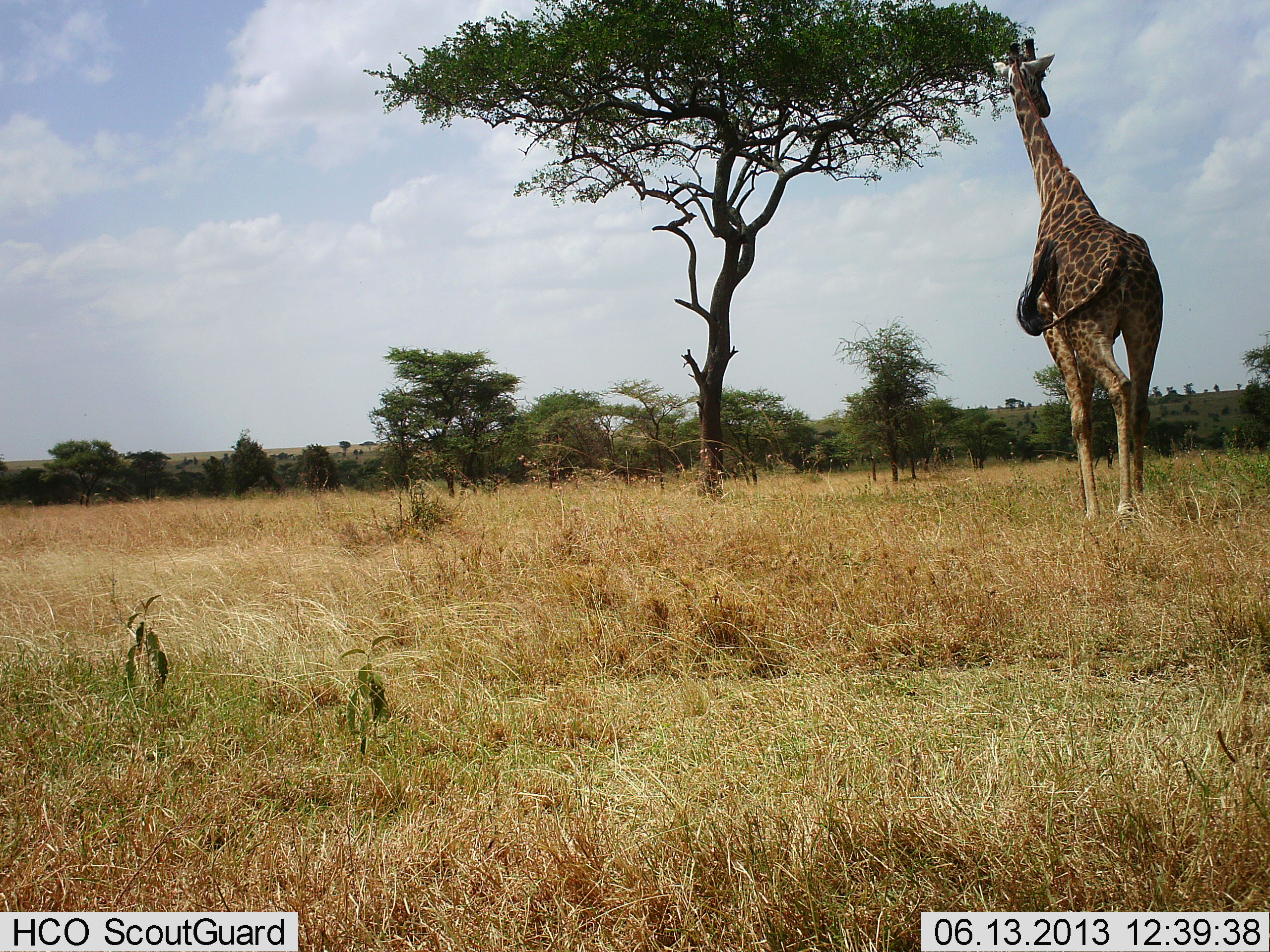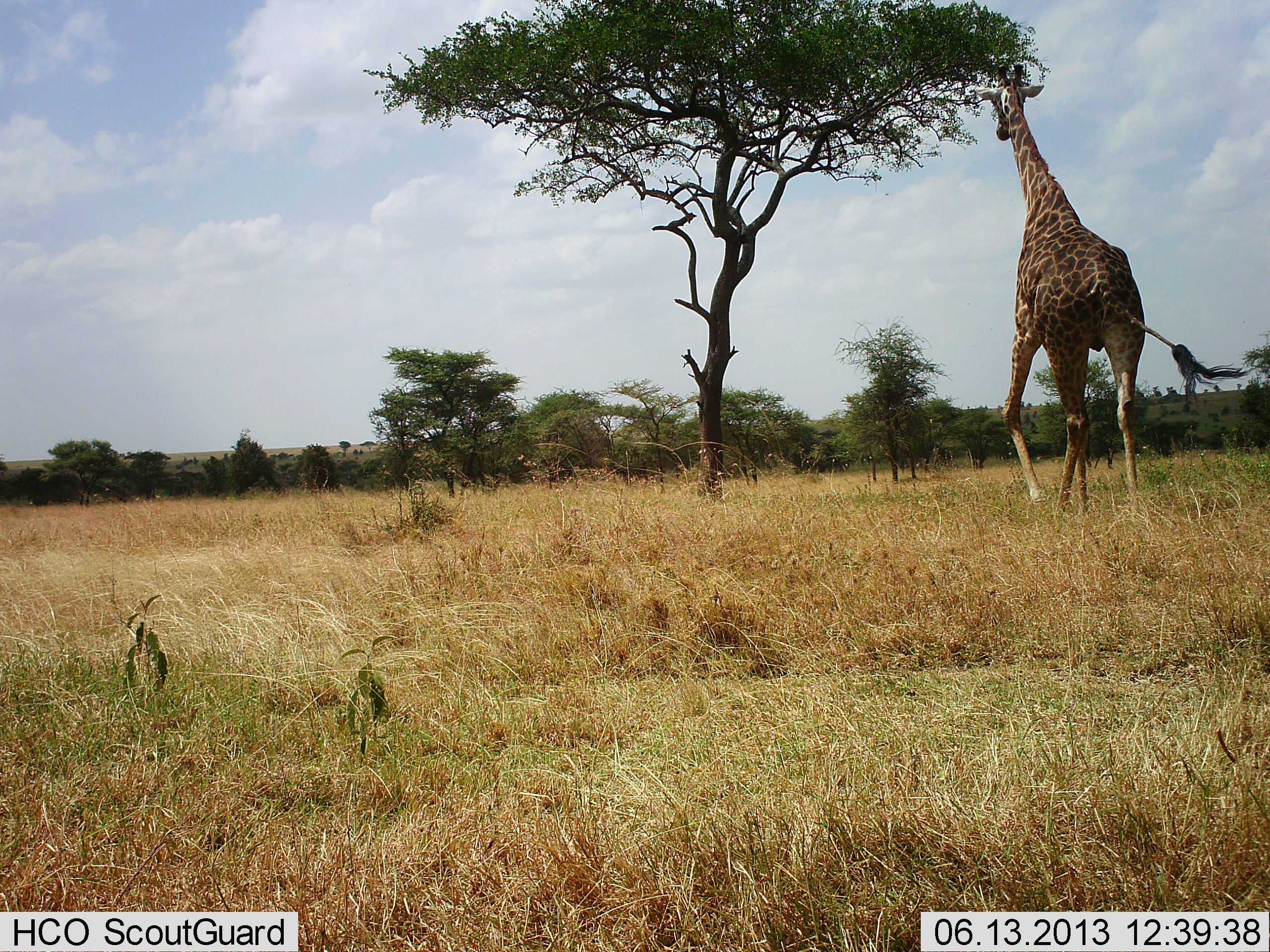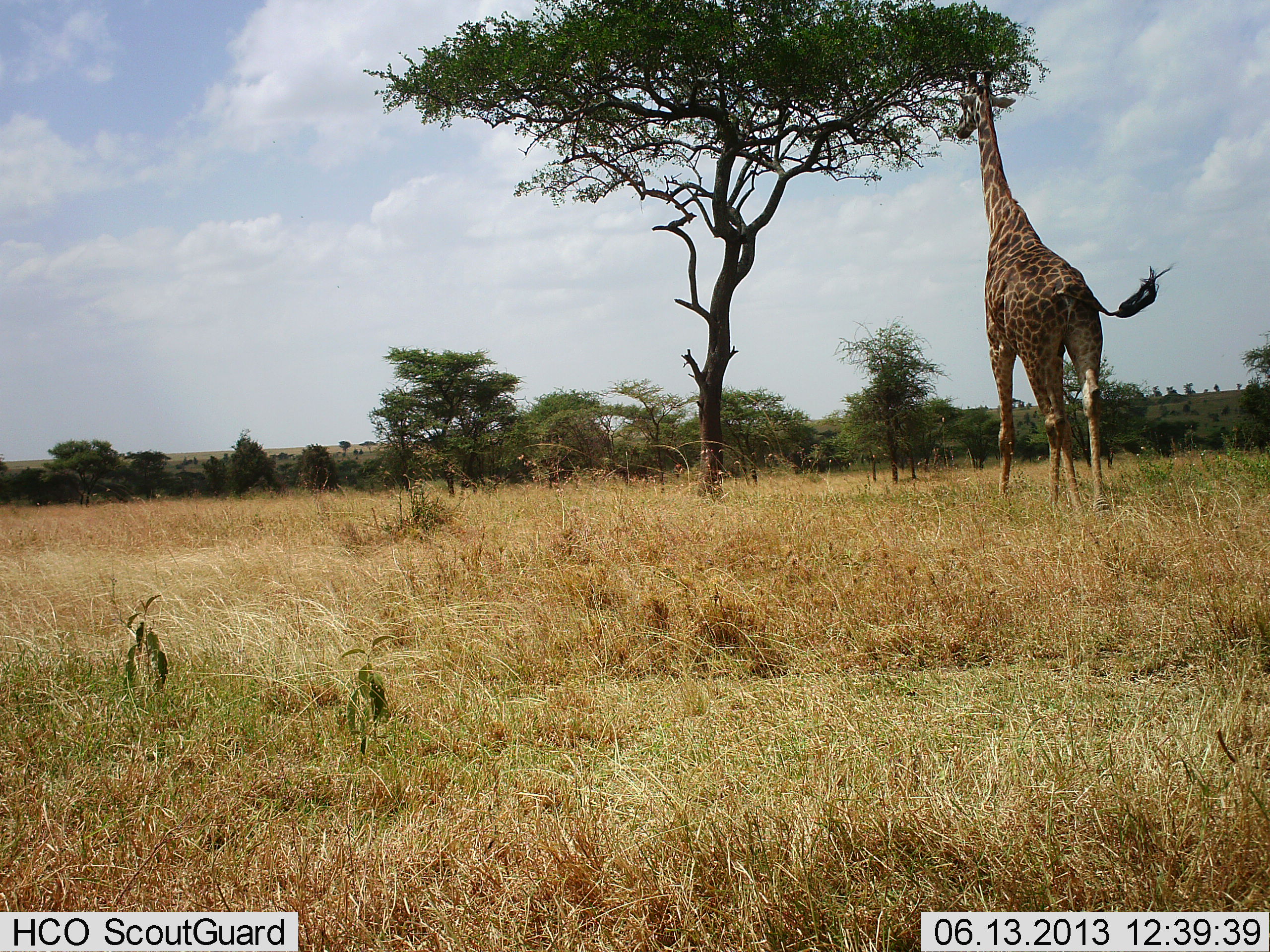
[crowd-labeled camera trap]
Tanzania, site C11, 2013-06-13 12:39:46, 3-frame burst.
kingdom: Animalia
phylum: Chordata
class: Mammalia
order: Artiodactyla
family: Giraffidae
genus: Giraffa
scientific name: Giraffa camelopardalis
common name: giraffe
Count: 1.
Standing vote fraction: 16%.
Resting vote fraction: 0%.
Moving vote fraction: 84%.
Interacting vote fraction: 0%.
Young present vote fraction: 0%.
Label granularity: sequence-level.